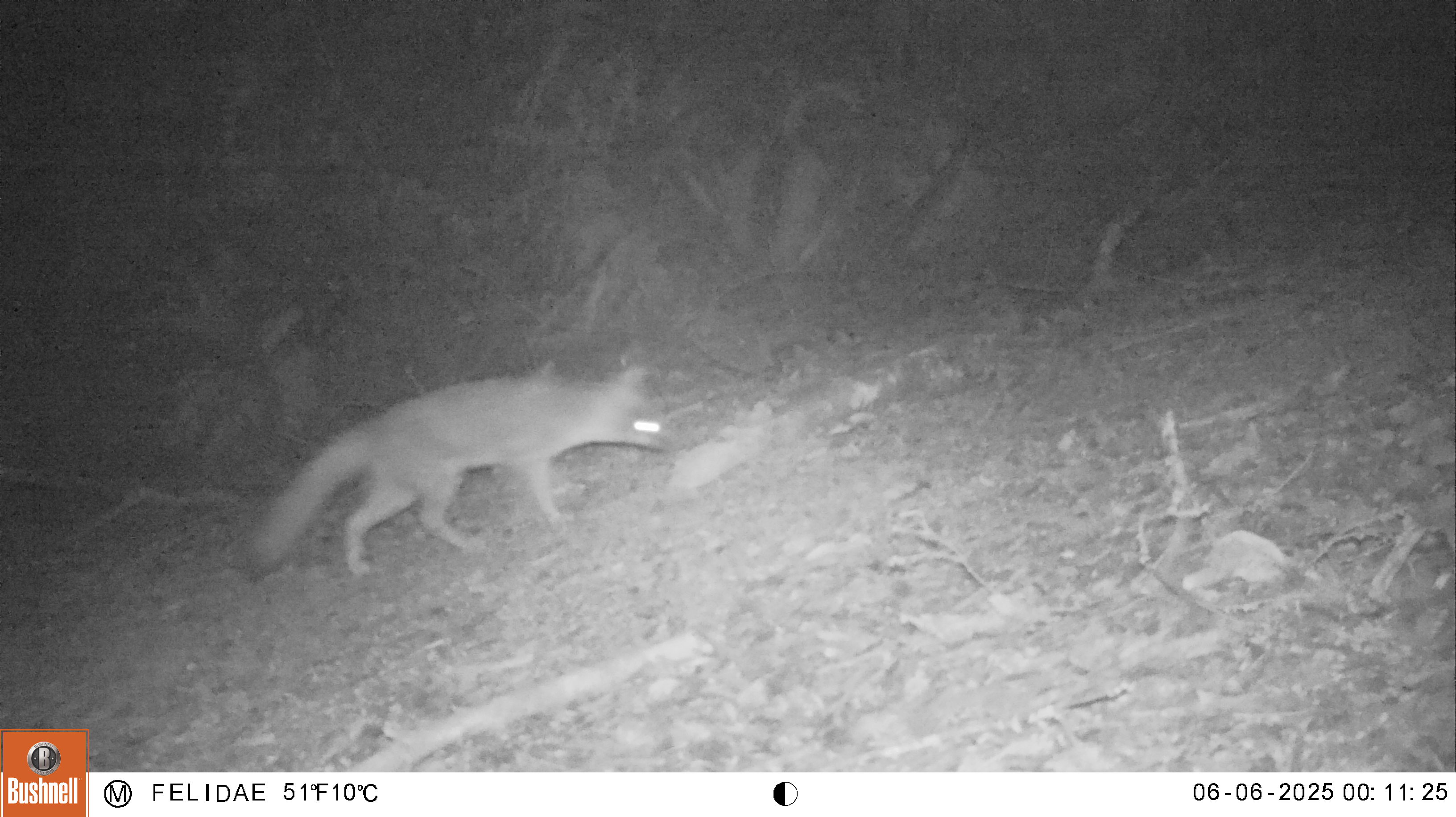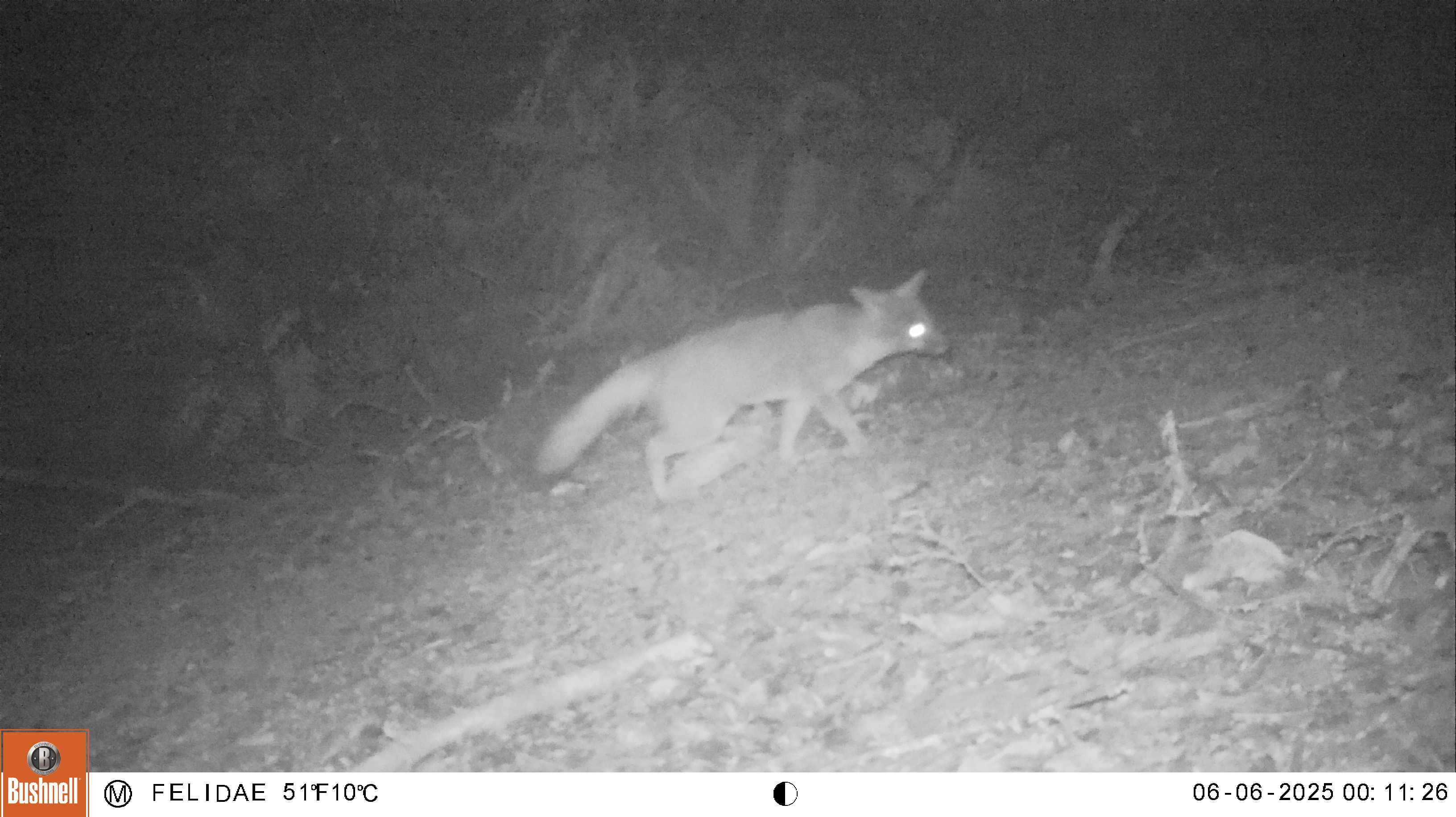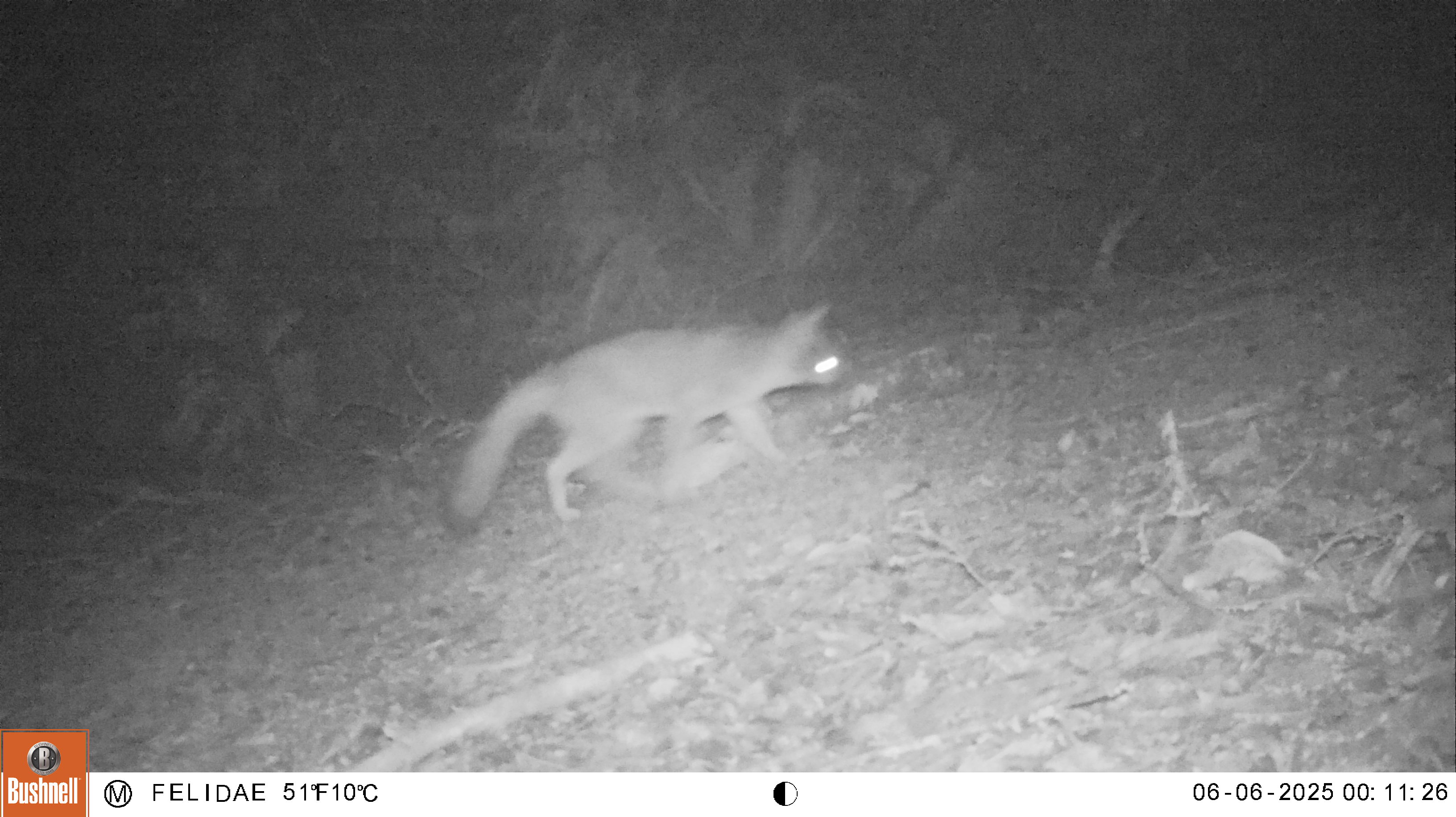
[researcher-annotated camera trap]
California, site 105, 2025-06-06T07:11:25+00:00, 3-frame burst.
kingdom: Animalia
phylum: Chordata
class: Mammalia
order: Carnivora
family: Canidae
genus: Urocyon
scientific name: Urocyon cinereoargenteus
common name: gray fox